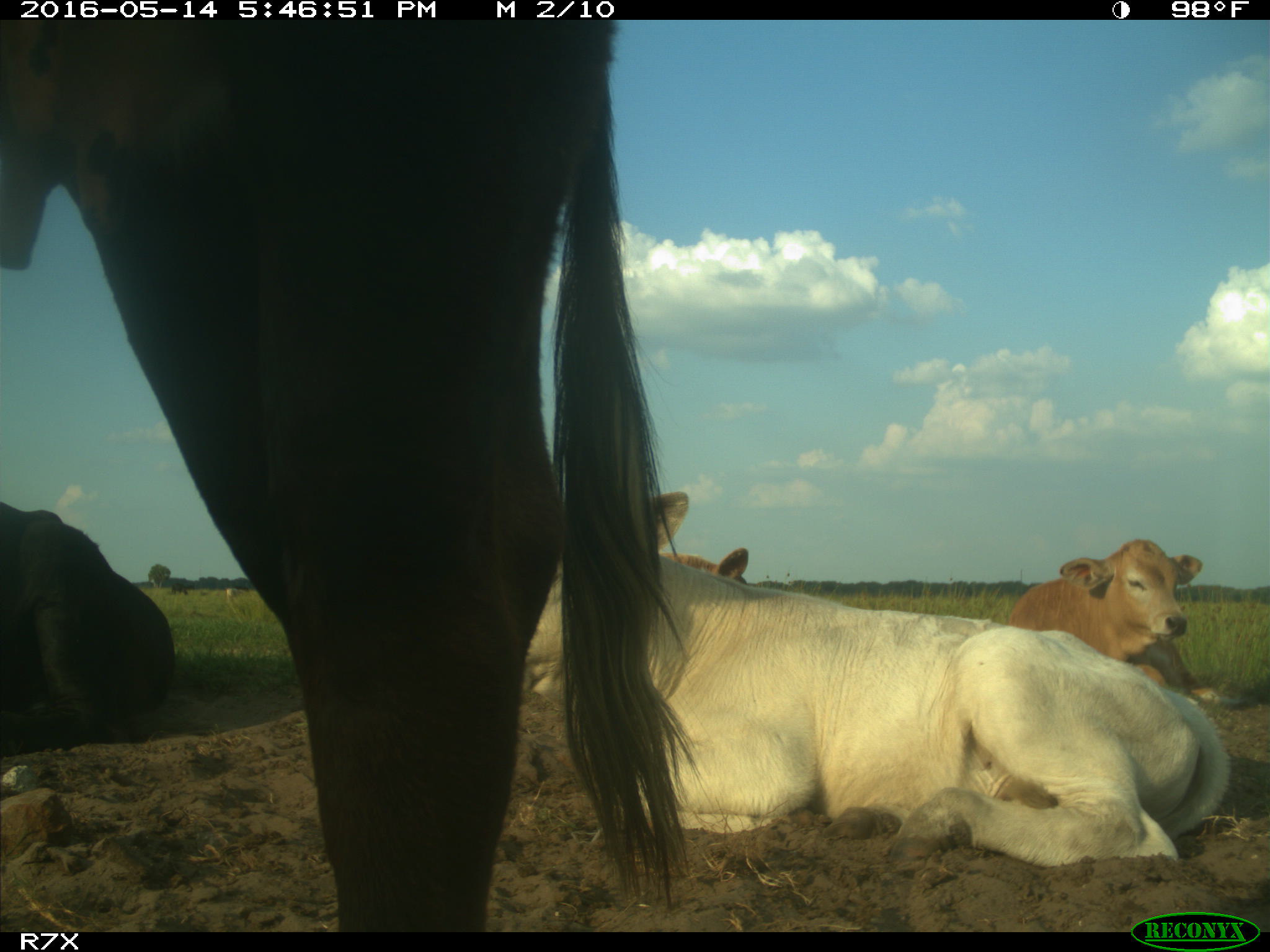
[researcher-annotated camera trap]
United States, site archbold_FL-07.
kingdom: Animalia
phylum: Chordata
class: Mammalia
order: Artiodactyla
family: Bovidae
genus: Bos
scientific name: Bos taurus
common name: domestic cow